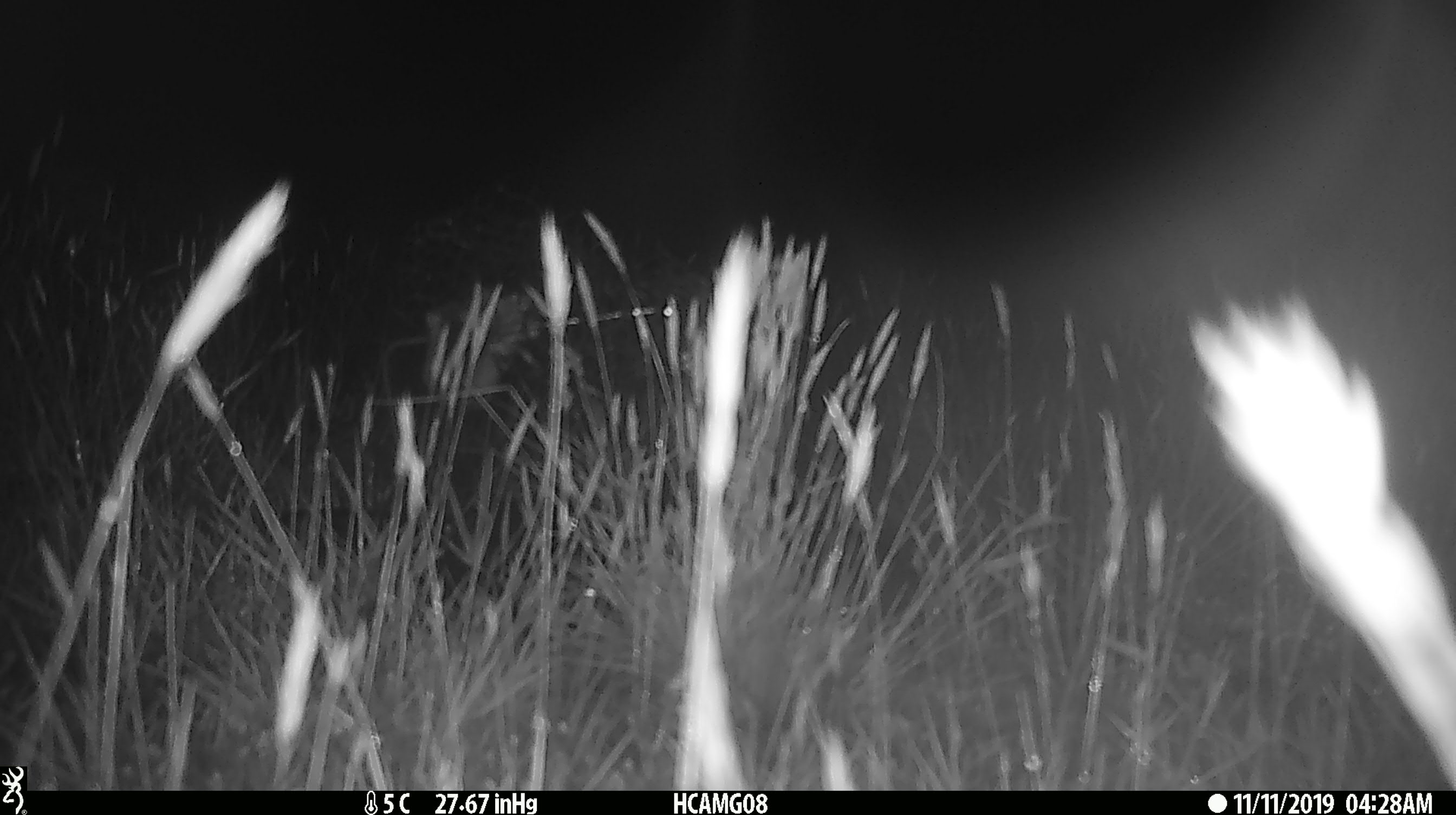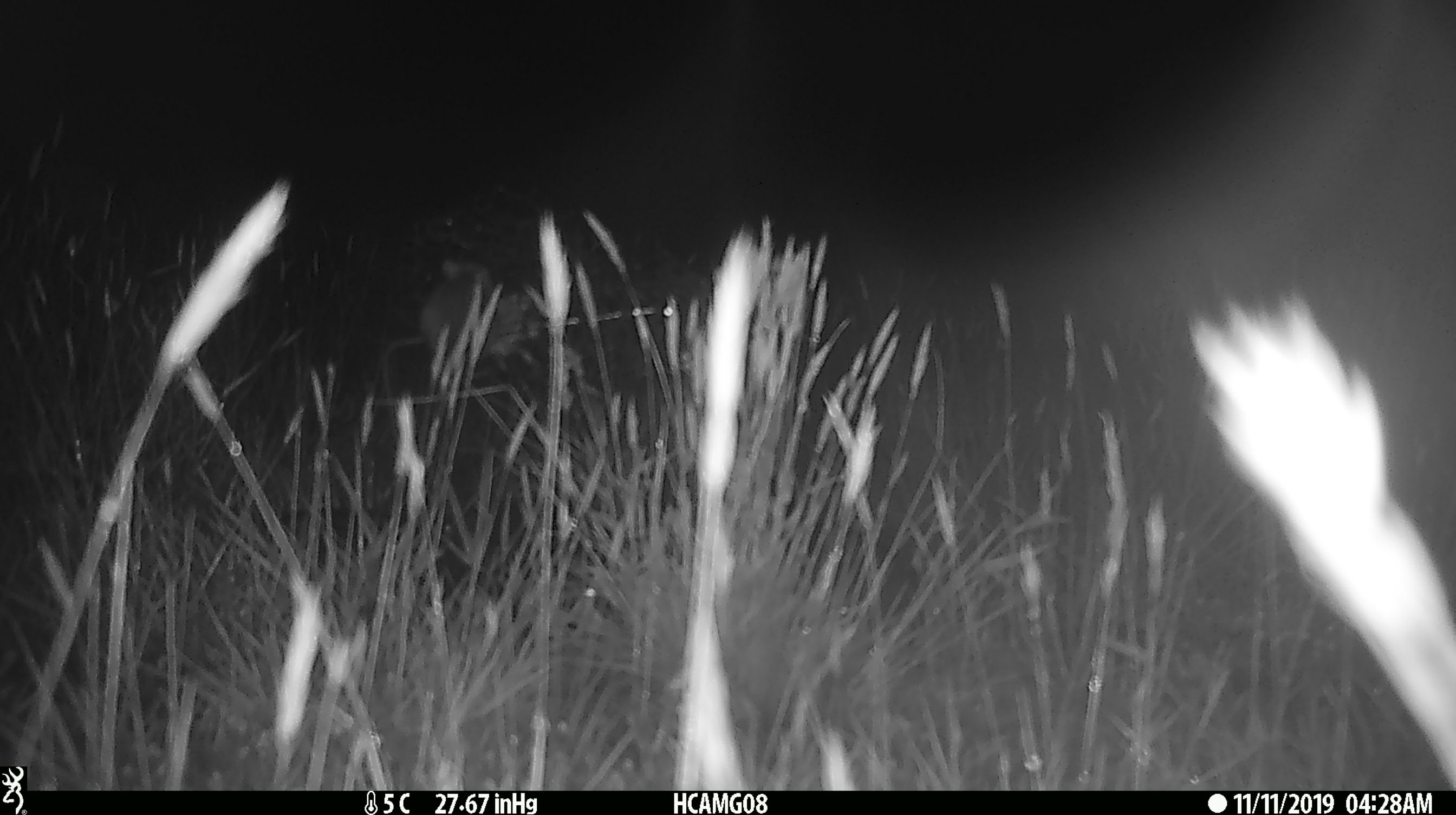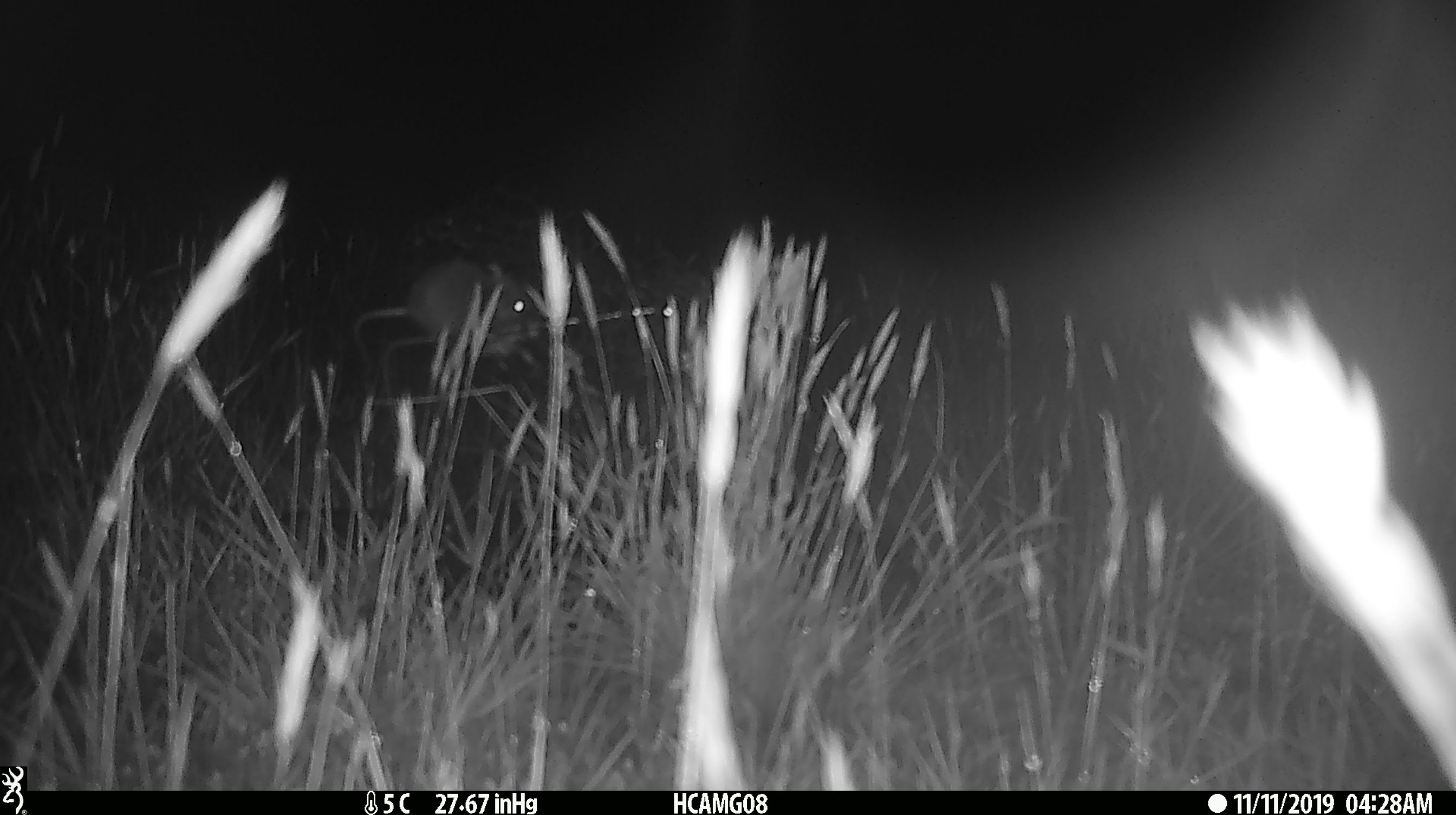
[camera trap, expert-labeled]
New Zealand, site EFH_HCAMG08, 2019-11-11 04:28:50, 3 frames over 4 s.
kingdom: Animalia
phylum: Chordata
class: Mammalia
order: Rodentia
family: Muridae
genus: Mus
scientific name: Mus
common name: mouse